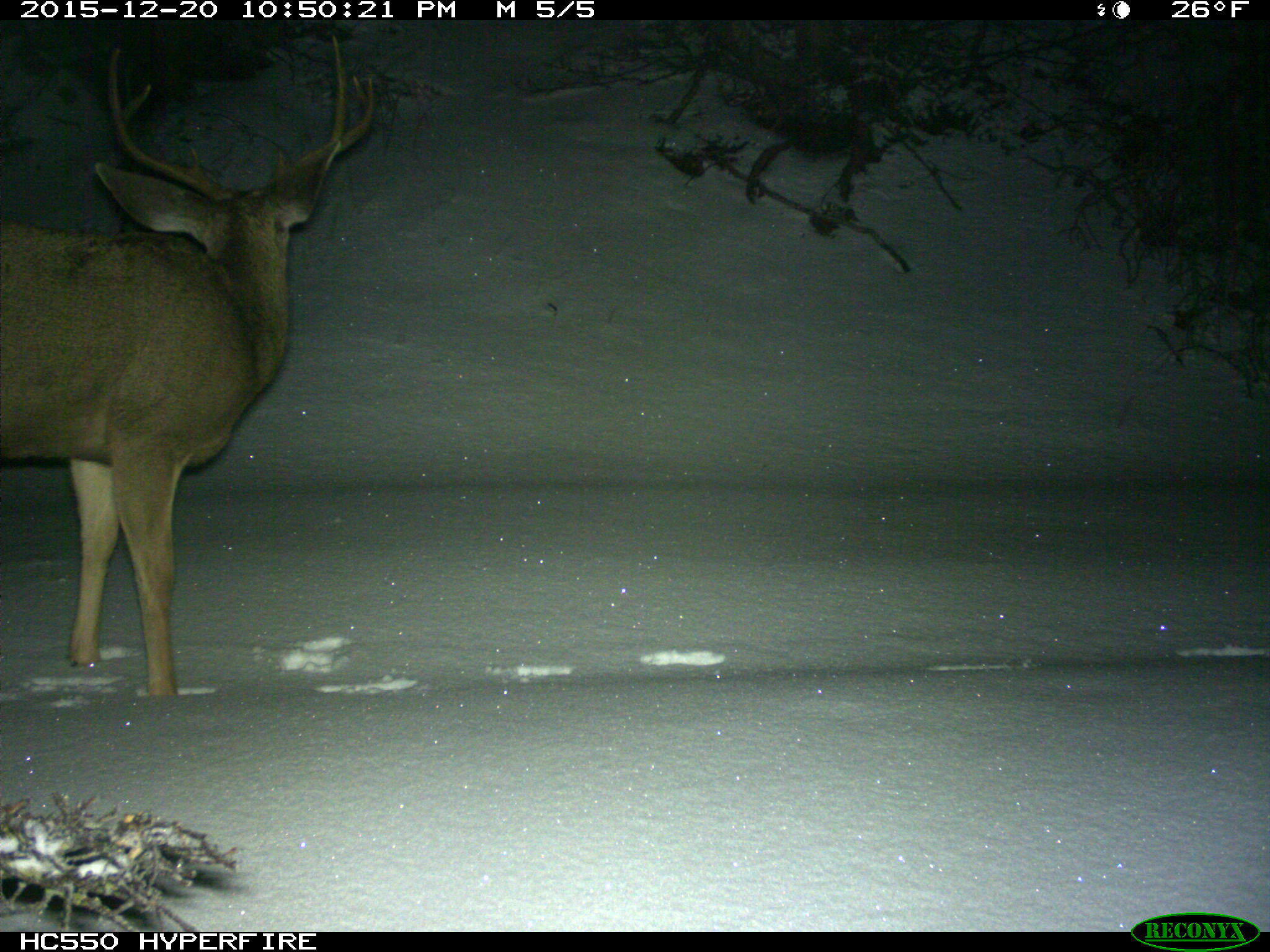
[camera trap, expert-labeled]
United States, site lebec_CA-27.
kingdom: Animalia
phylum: Chordata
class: Mammalia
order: Artiodactyla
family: Cervidae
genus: Odocoileus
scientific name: Odocoileus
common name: deer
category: unidentified deer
Unidentified deer (deer) (Odocoileus).